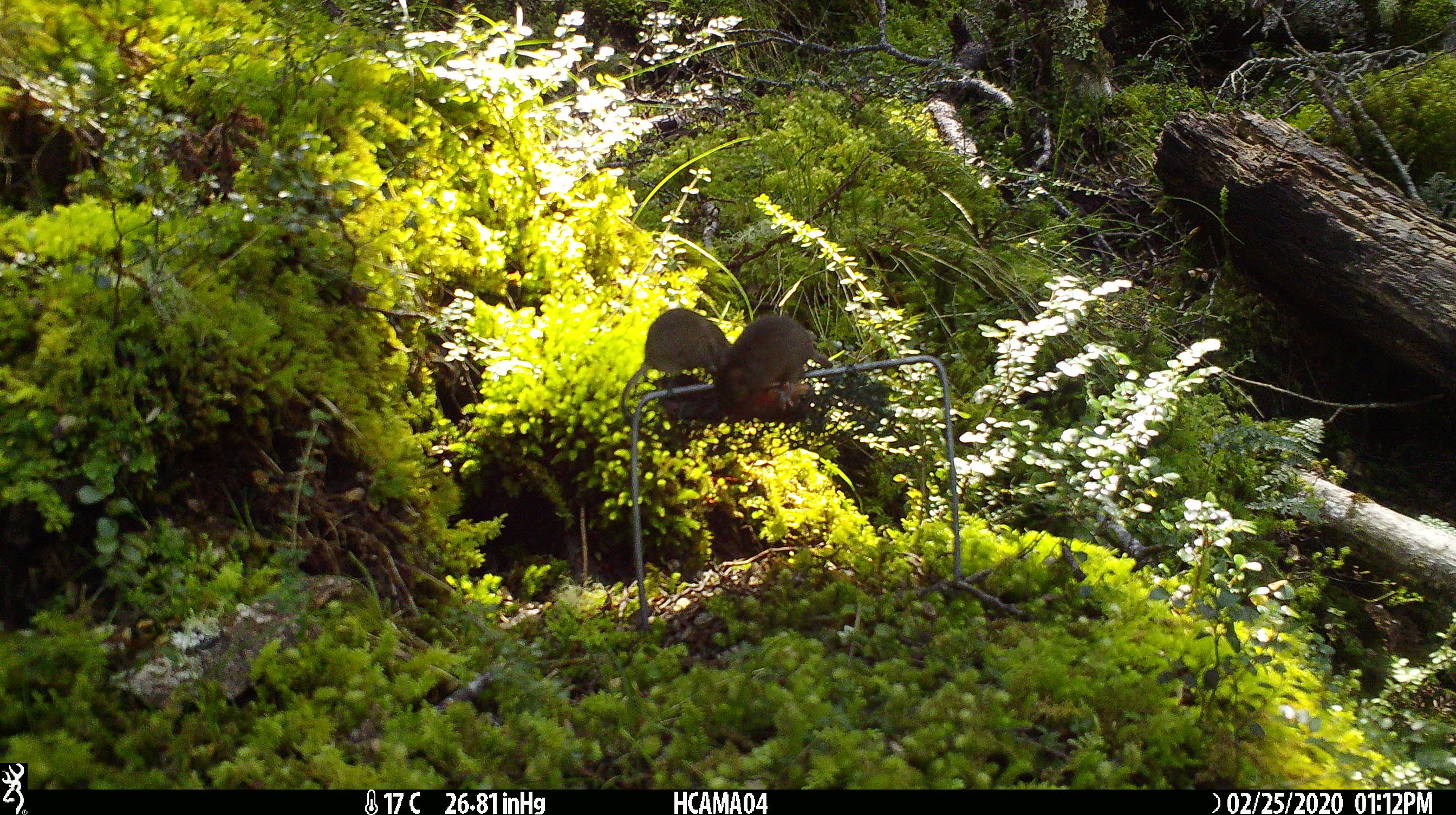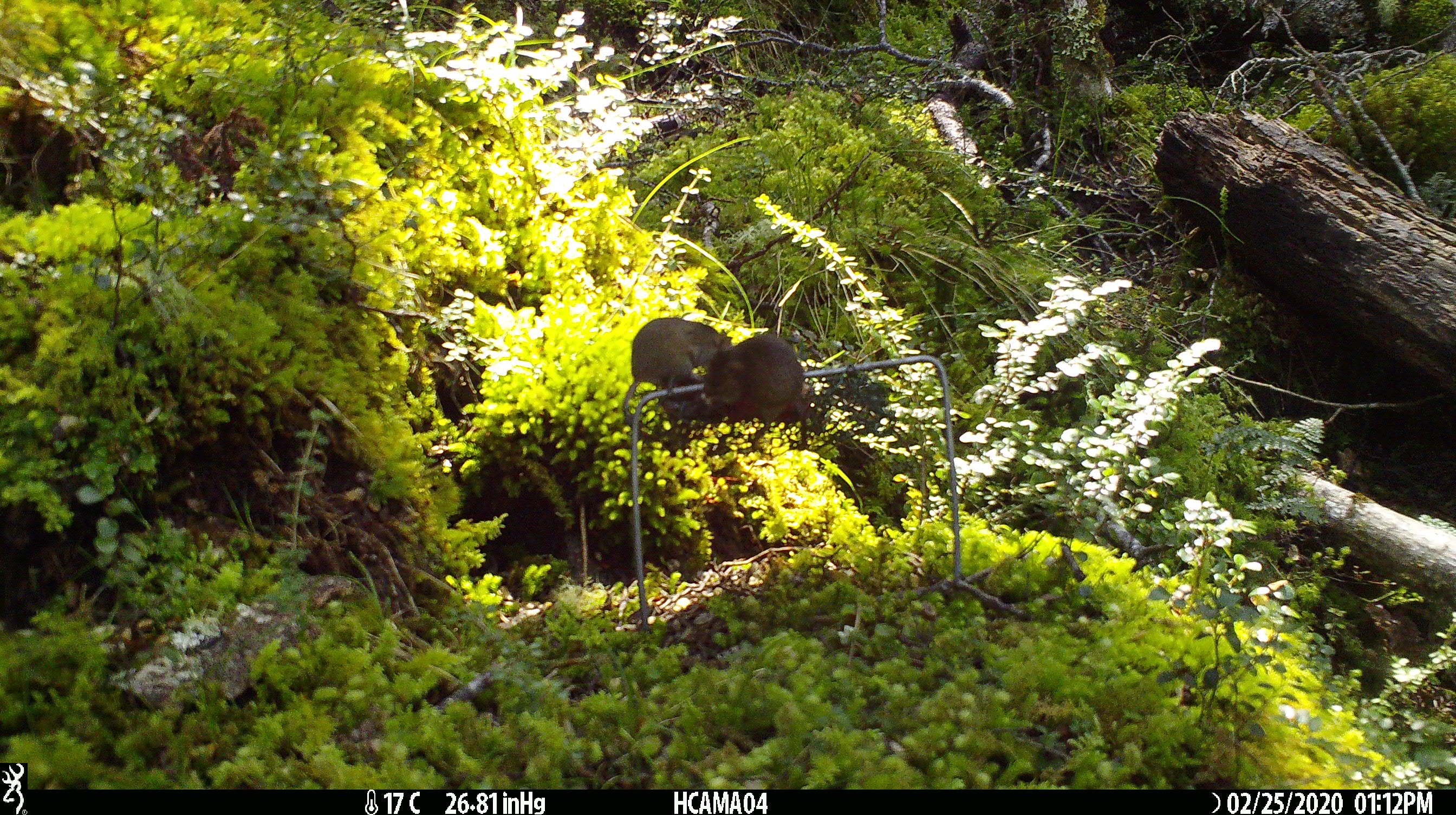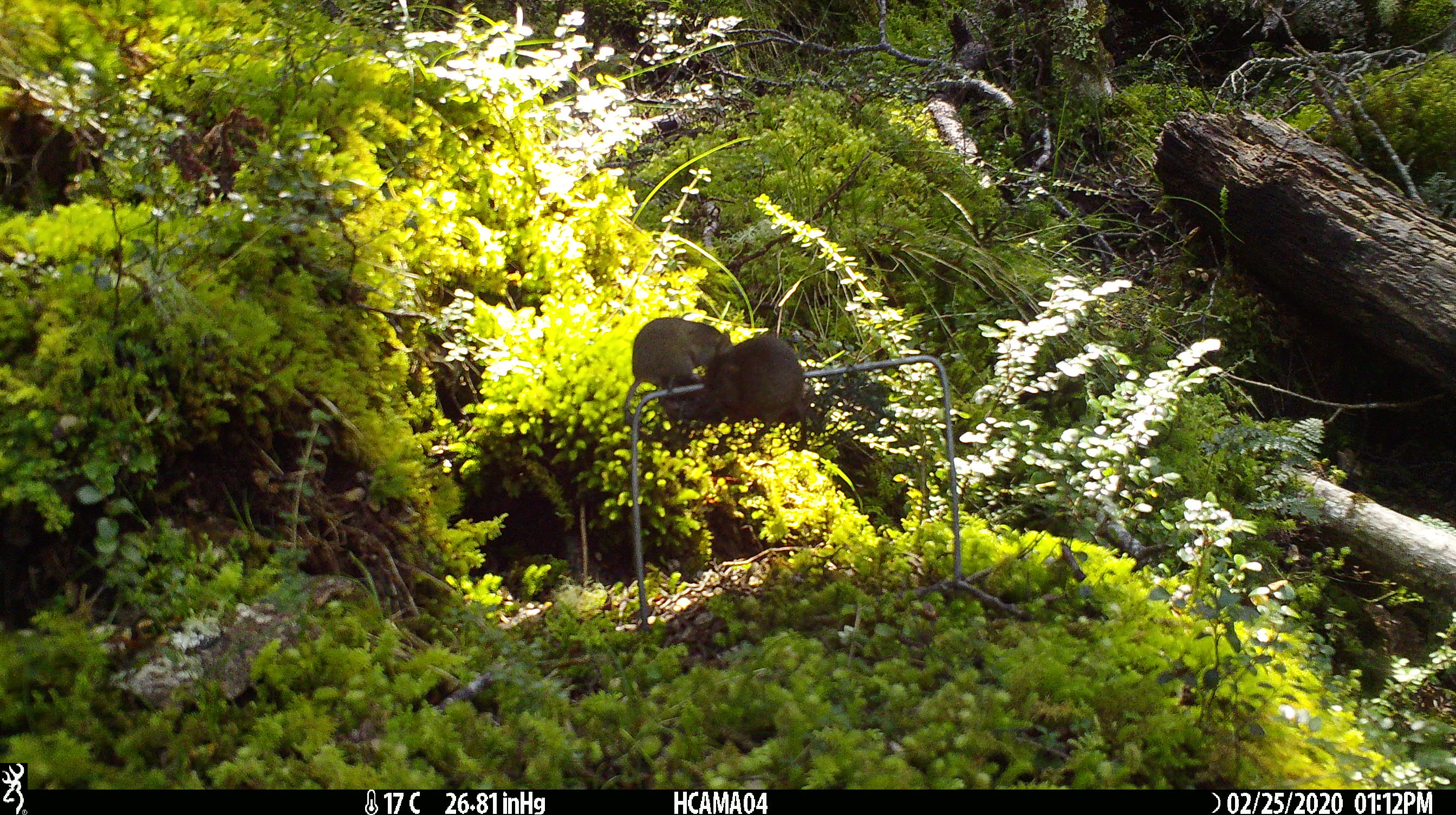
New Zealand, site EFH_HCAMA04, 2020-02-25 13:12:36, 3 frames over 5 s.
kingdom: Animalia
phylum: Chordata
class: Mammalia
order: Rodentia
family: Muridae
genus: Mus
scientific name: Mus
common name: mouse